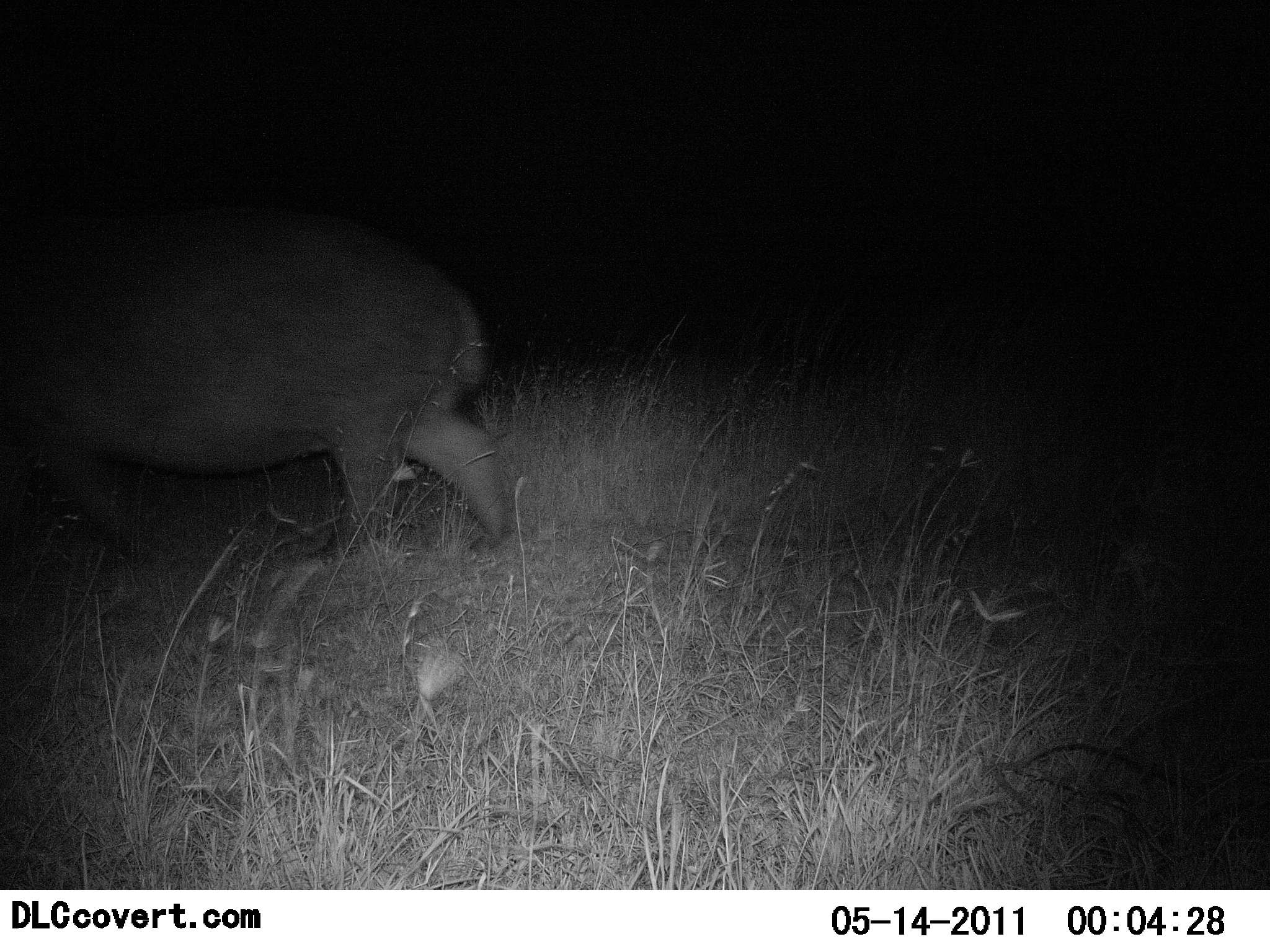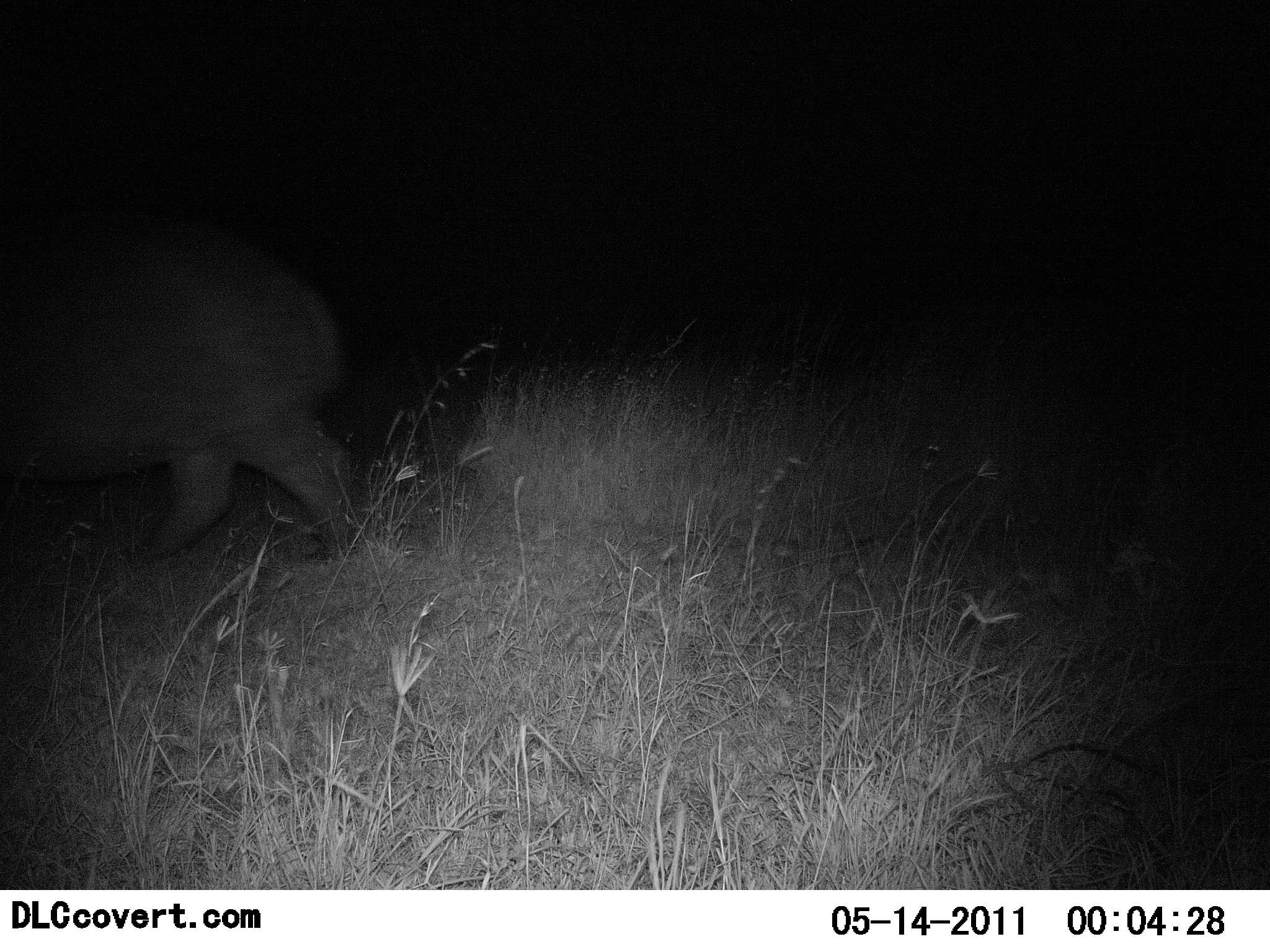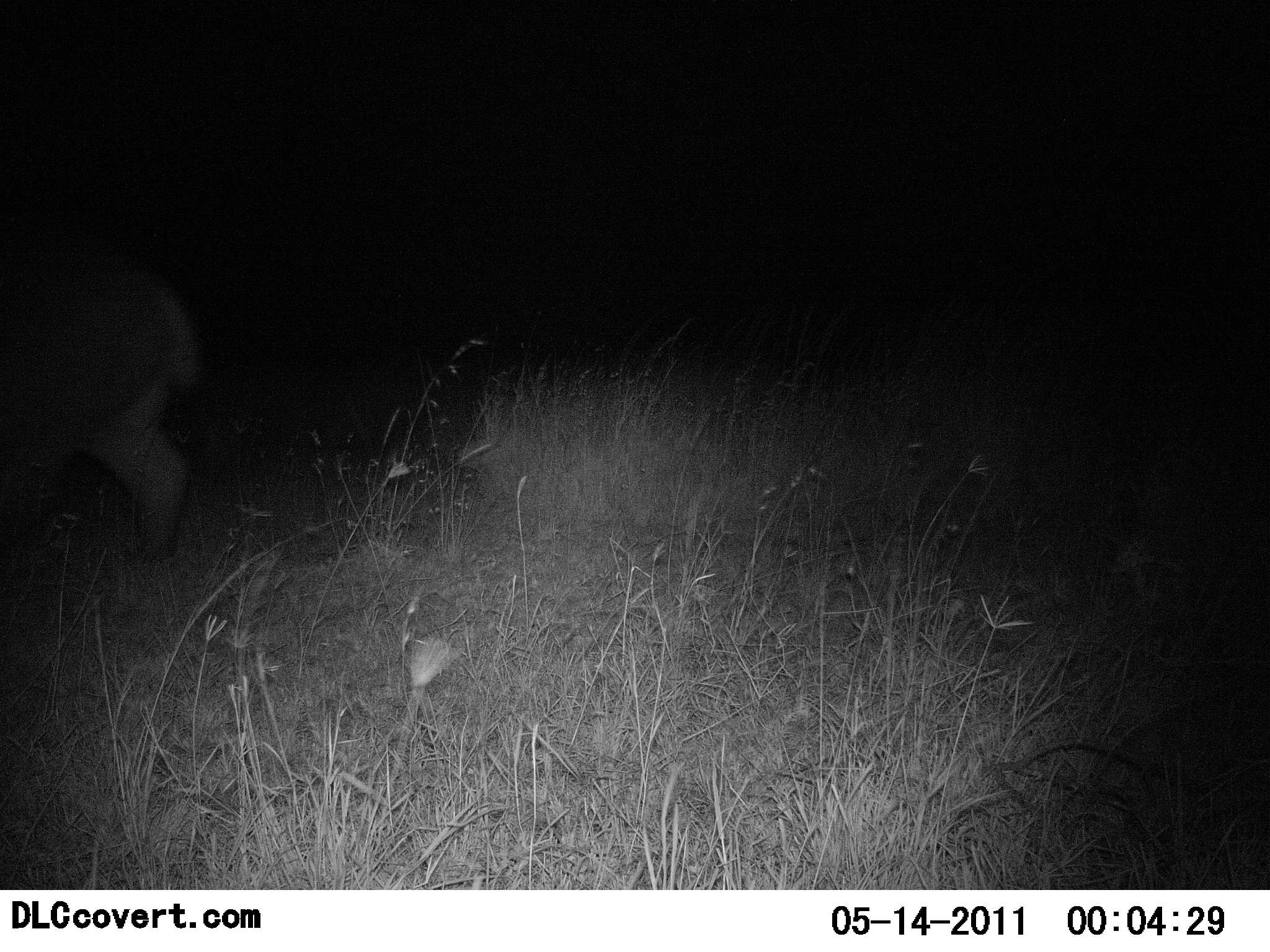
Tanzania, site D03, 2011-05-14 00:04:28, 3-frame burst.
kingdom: Animalia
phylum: Chordata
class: Mammalia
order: Artiodactyla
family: Hippopotamidae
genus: Hippopotamus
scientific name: Hippopotamus amphibius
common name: hippopotamus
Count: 1.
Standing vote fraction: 10%.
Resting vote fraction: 0%.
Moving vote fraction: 100%.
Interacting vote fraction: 0%.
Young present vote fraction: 0%.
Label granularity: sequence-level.